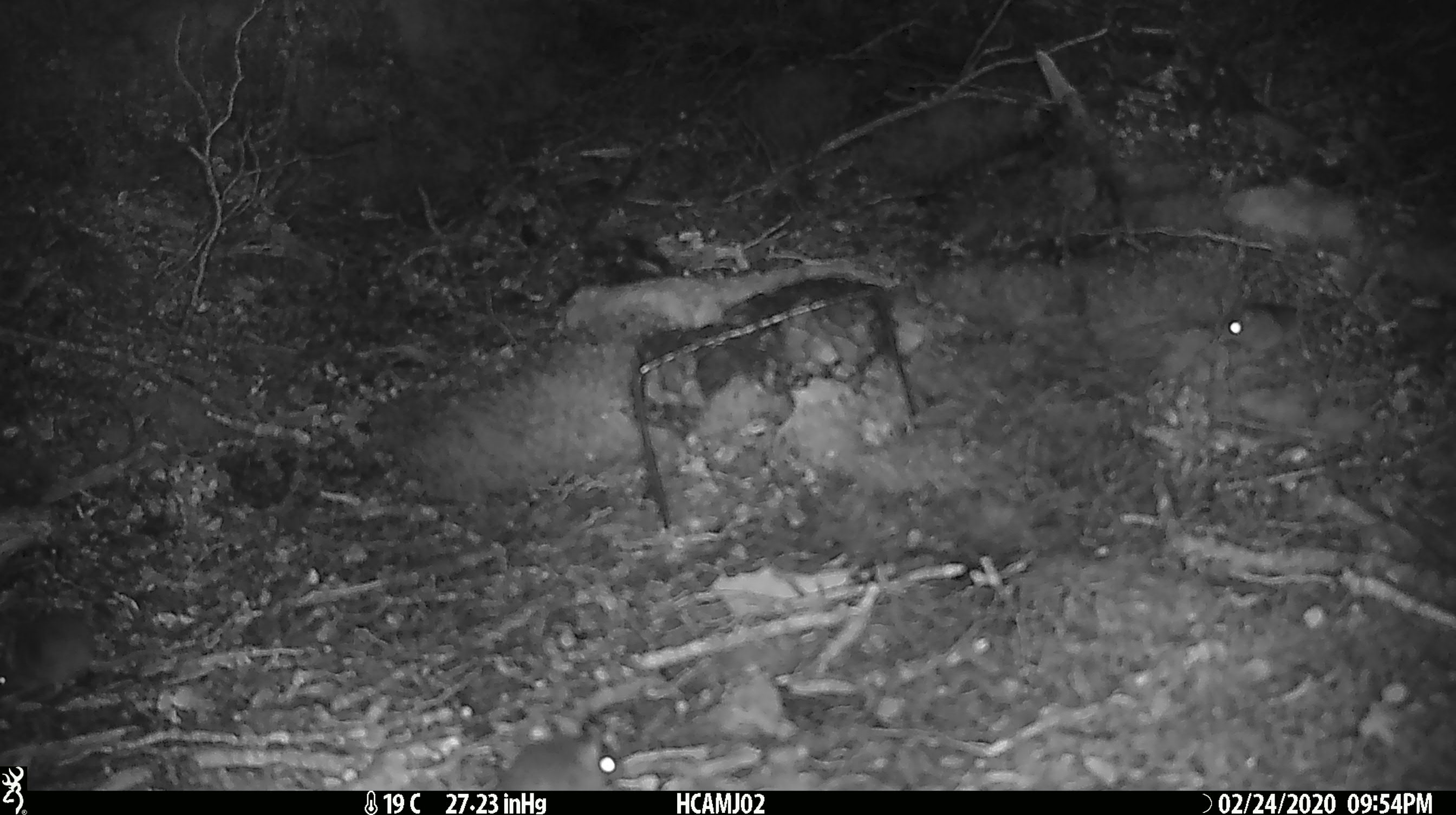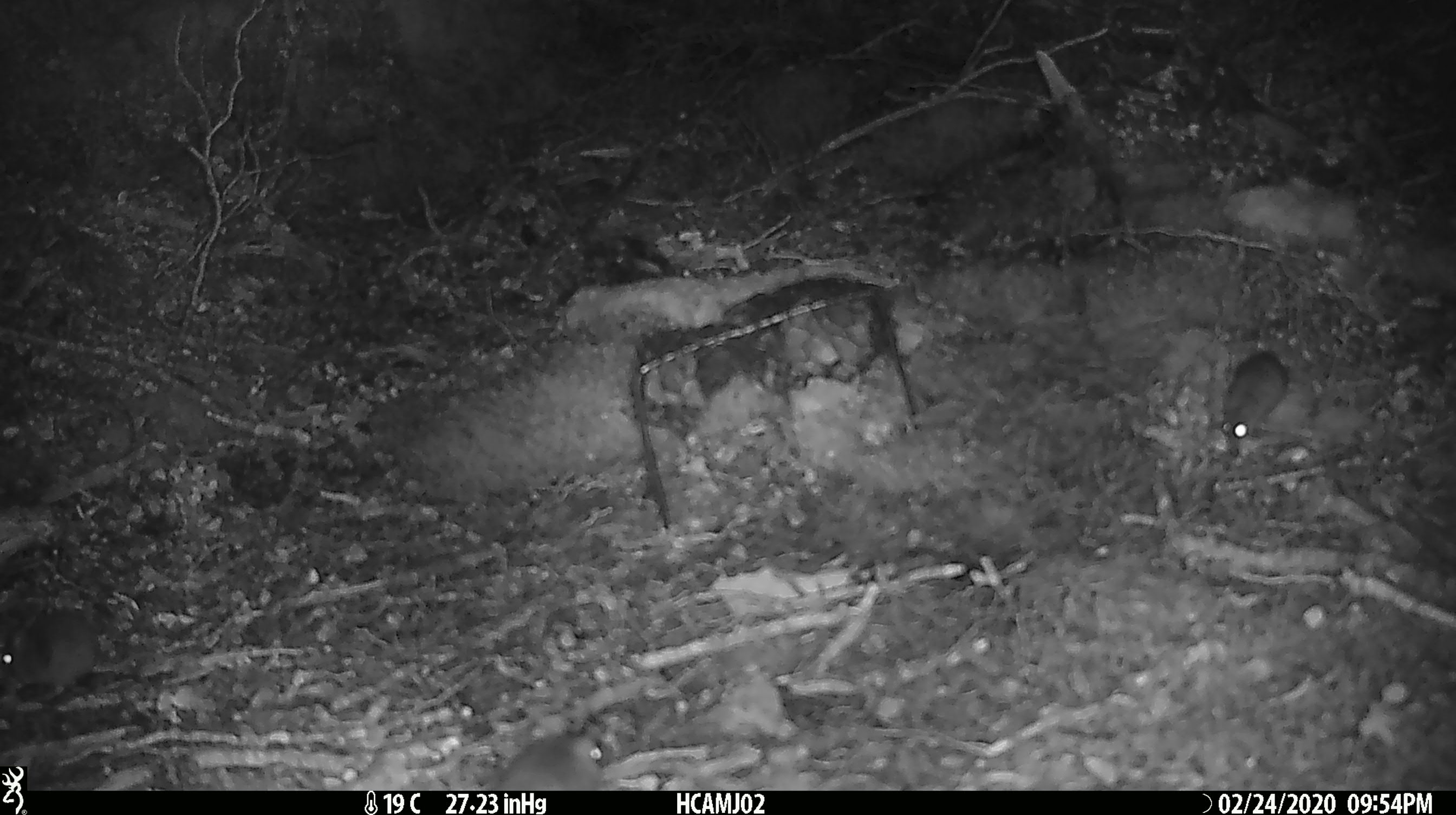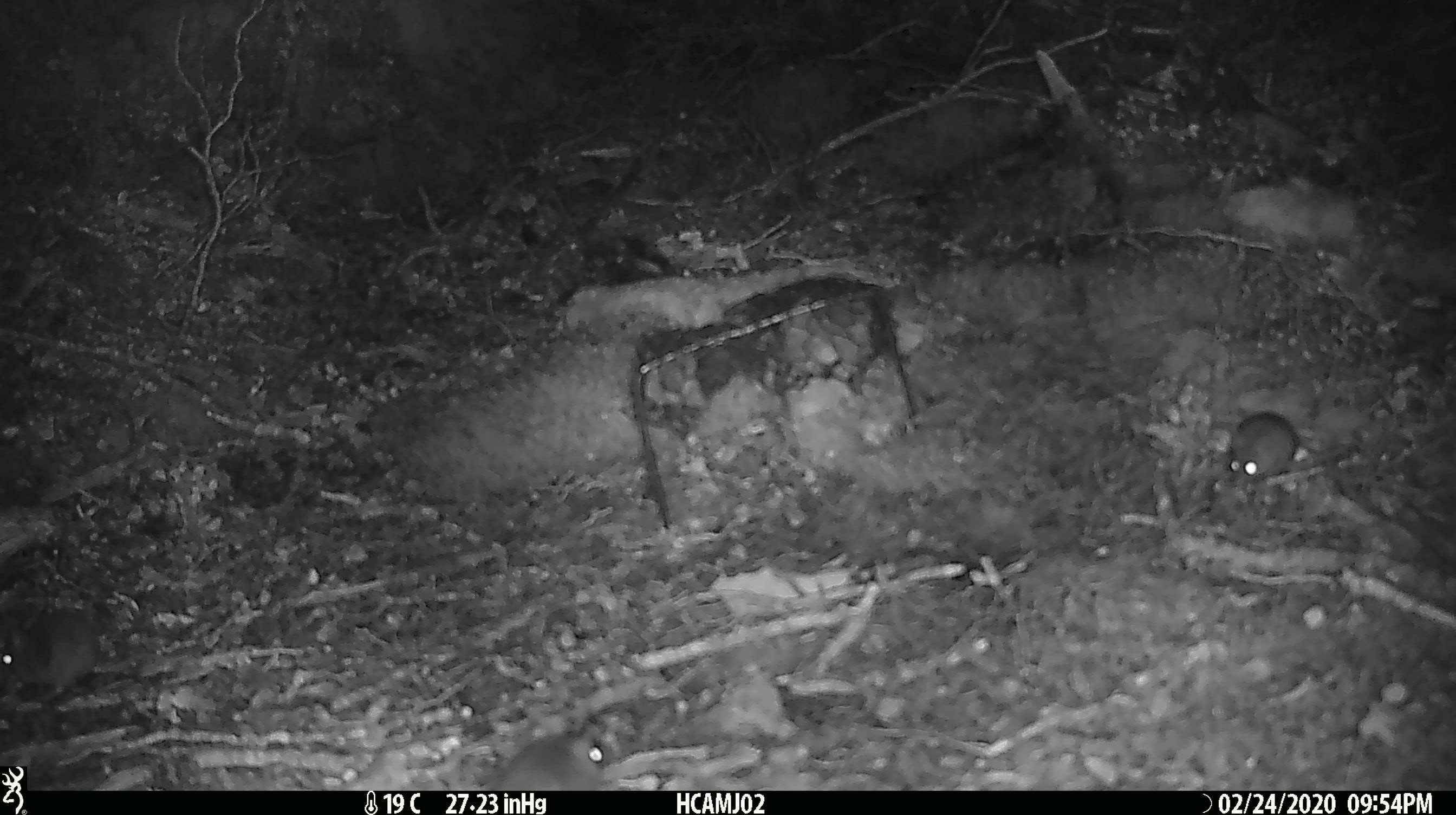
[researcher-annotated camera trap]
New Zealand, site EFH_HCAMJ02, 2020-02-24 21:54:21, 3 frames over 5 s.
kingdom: Animalia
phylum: Chordata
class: Mammalia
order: Rodentia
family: Muridae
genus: Mus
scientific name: Mus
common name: mouse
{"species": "mouse (Mus)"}